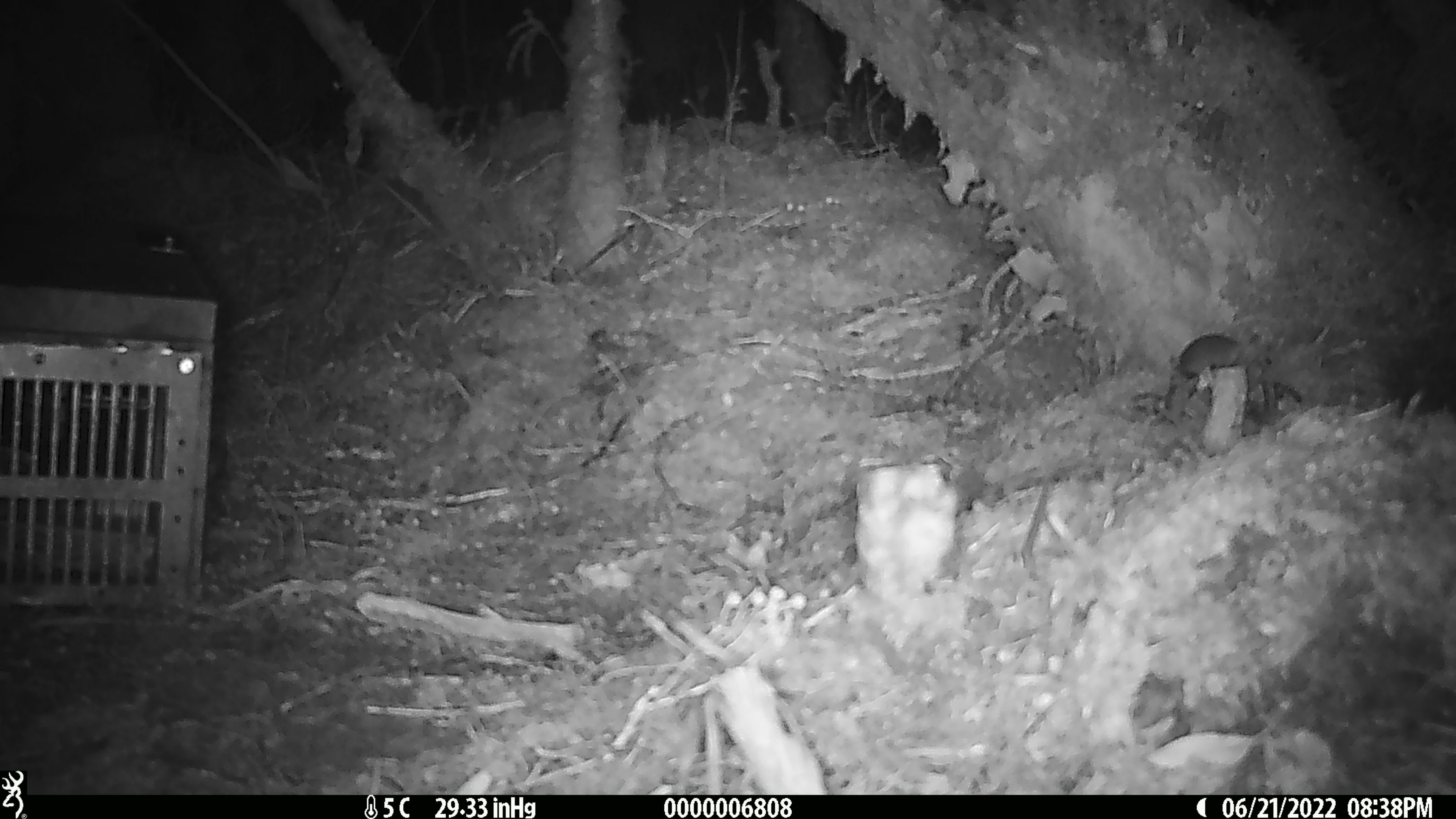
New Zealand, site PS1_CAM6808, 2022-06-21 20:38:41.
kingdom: Animalia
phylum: Chordata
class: Mammalia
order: Rodentia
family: Muridae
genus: Mus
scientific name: Mus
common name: mouse